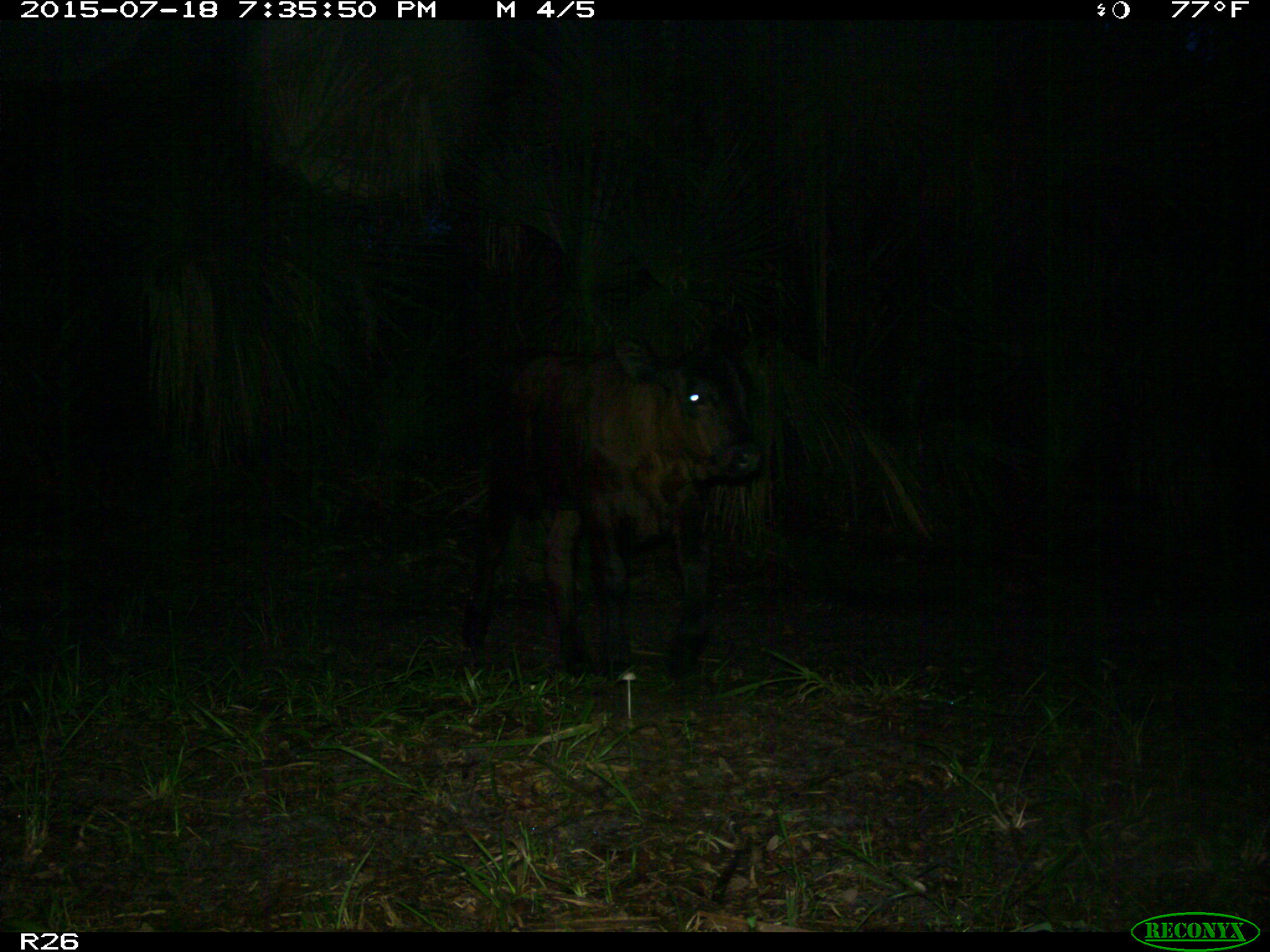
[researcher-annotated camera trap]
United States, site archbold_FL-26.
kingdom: Animalia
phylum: Chordata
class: Mammalia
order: Artiodactyla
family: Bovidae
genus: Bos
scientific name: Bos taurus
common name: domestic cow